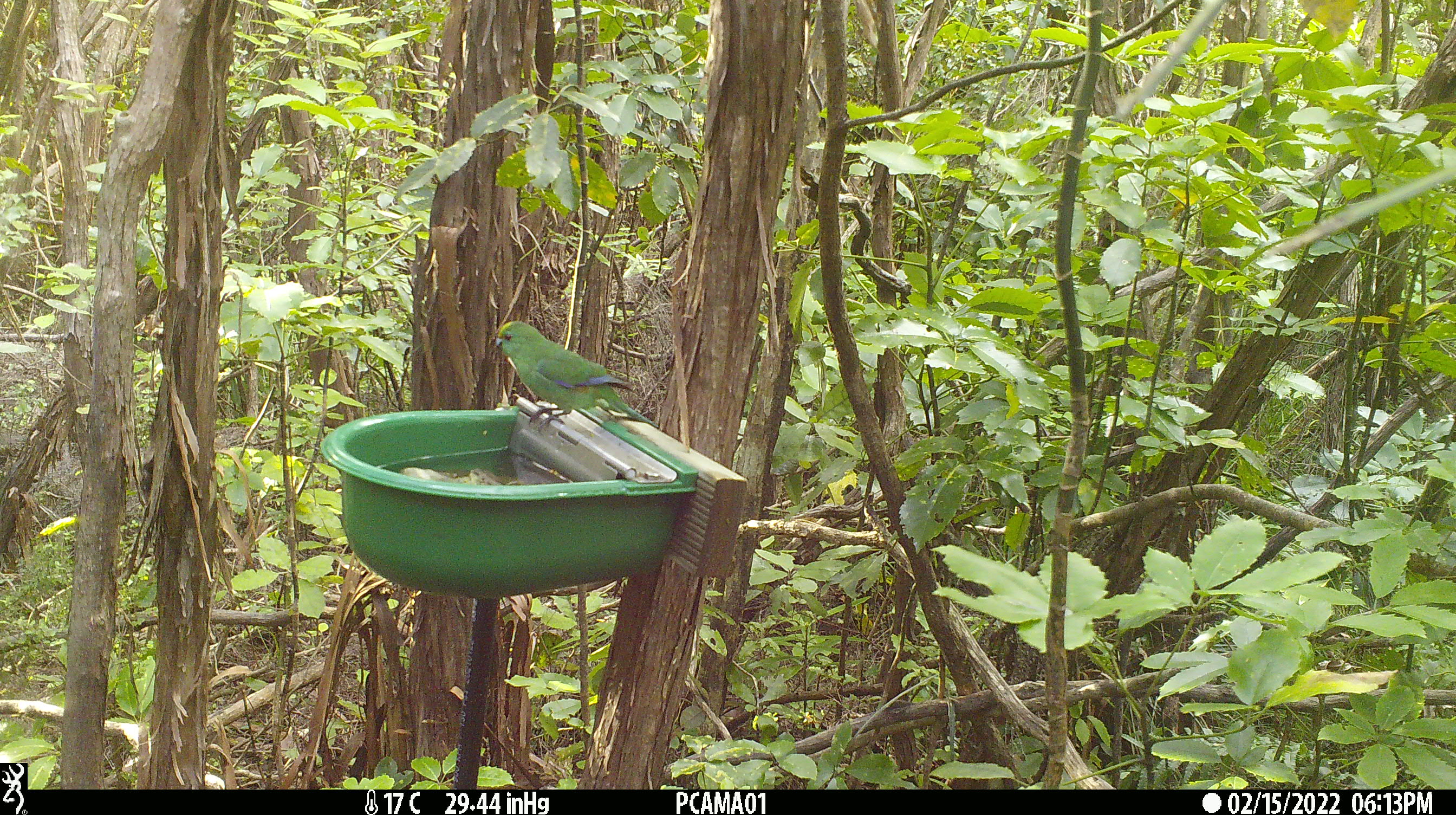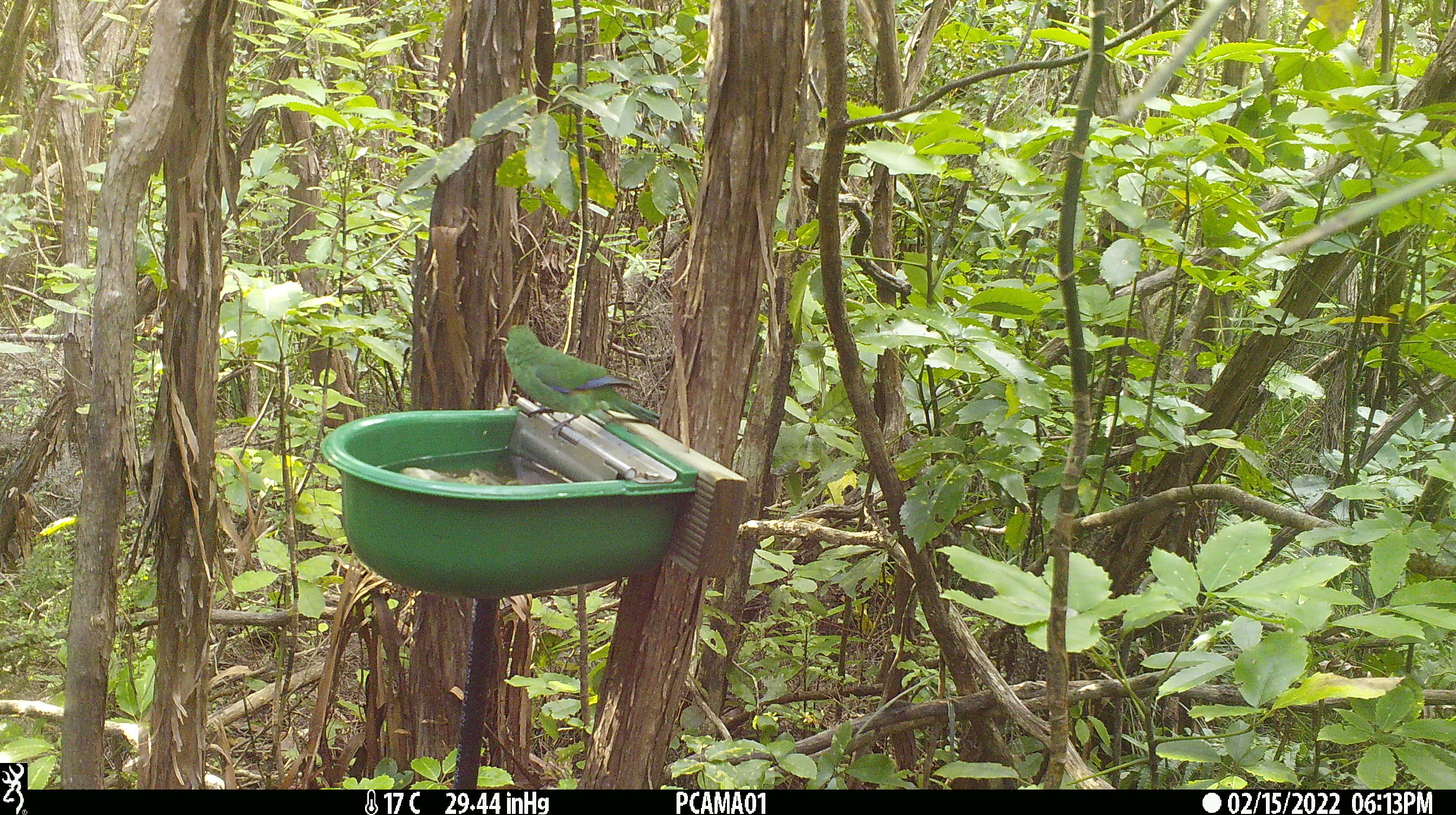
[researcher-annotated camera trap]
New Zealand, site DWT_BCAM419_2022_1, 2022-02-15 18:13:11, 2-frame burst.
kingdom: Animalia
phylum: Chordata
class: Aves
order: Psittaciformes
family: Psittaculidae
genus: Cyanoramphus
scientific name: Cyanoramphus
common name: parakeet